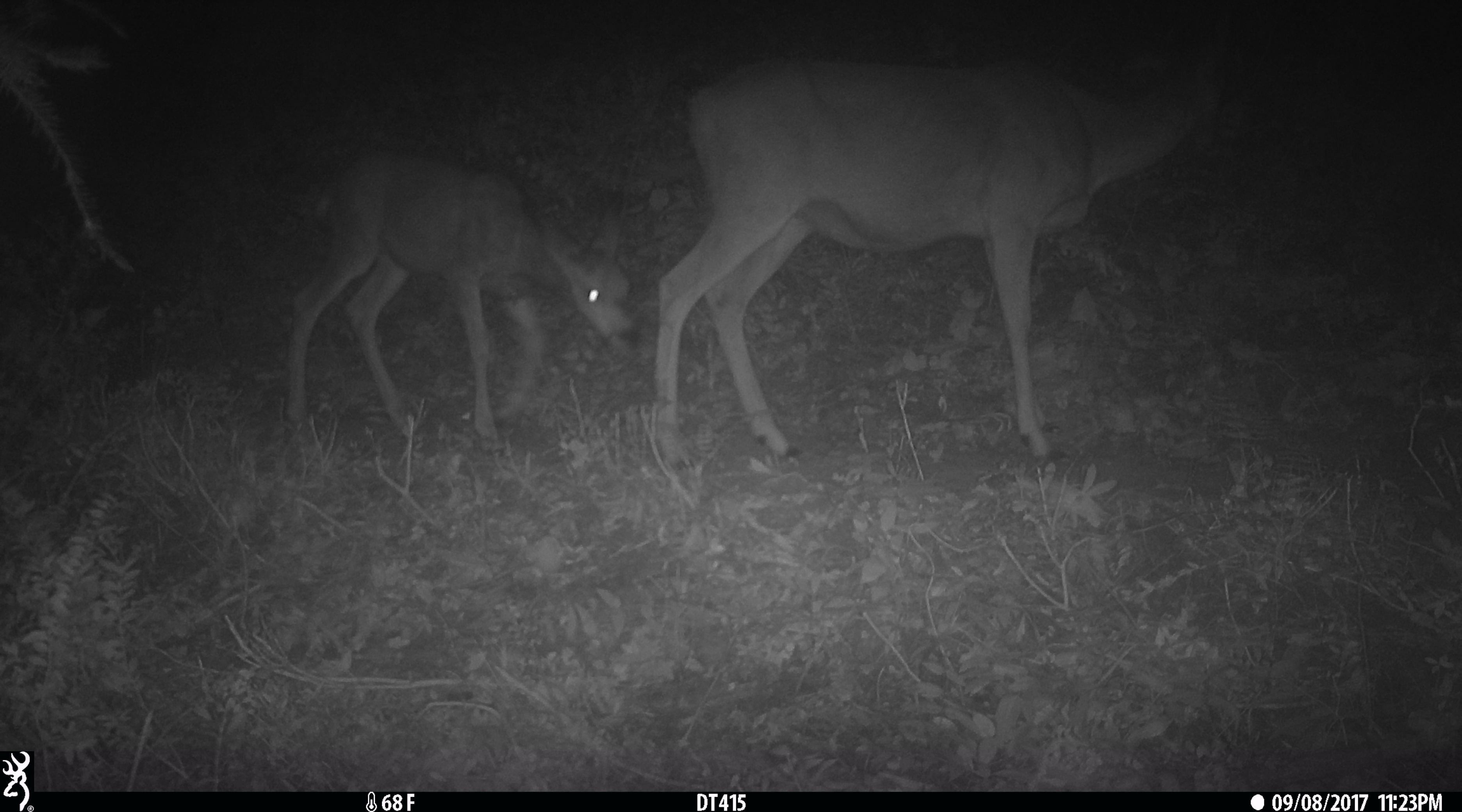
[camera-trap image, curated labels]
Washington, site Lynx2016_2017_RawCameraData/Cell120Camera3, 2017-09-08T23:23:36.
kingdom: Animalia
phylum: Chordata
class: Mammalia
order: Artiodactyla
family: Cervidae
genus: Odocoileus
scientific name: Odocoileus hemionus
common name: mule deer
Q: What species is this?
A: Odocoileus hemionus (mule deer).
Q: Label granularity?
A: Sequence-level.